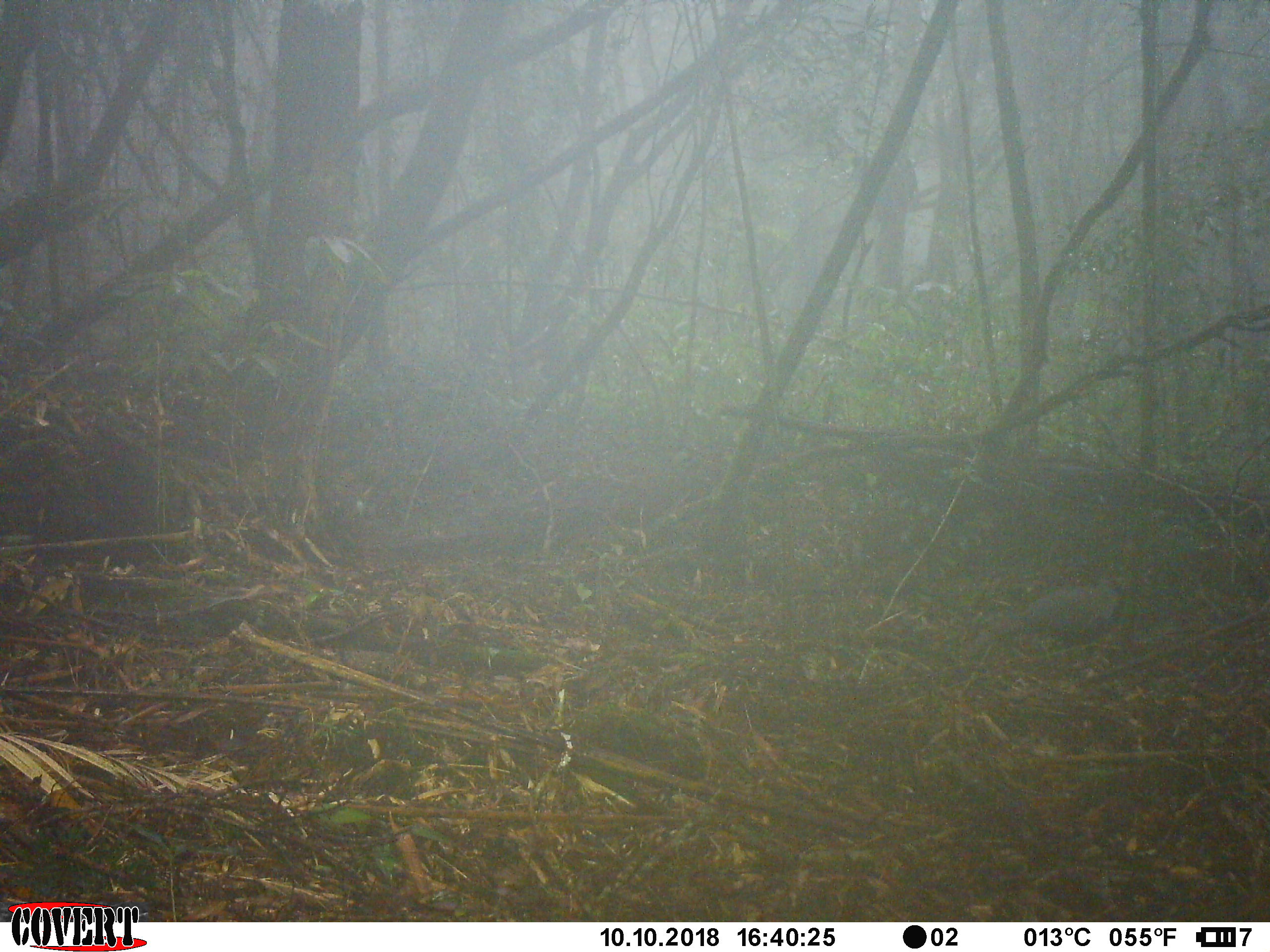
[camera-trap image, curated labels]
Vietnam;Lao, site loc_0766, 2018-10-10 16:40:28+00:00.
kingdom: Animalia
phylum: Chordata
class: Aves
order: Galliformes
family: Phasianidae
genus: Lophura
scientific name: Lophura nycthemera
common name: silver pheasant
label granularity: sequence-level